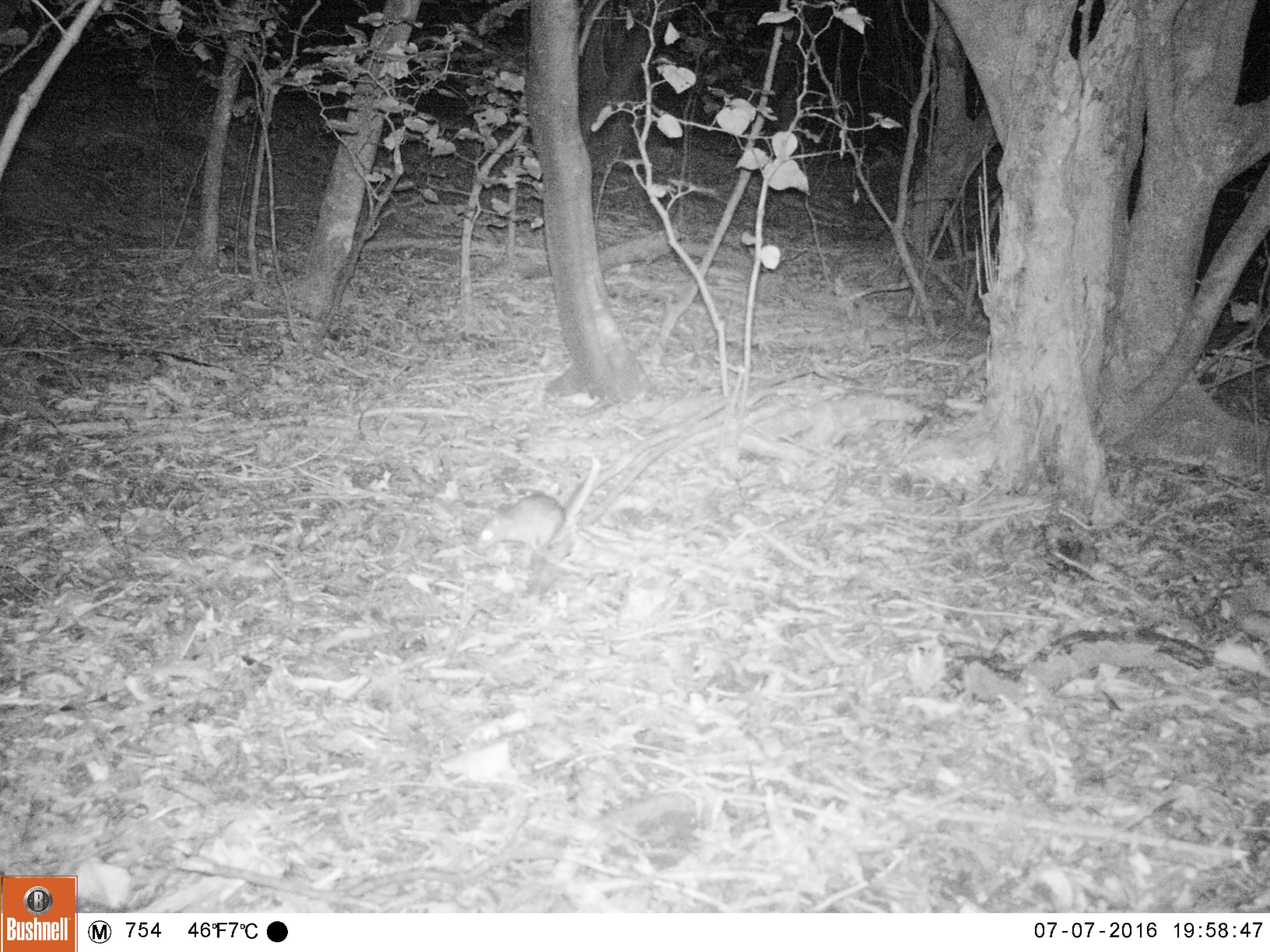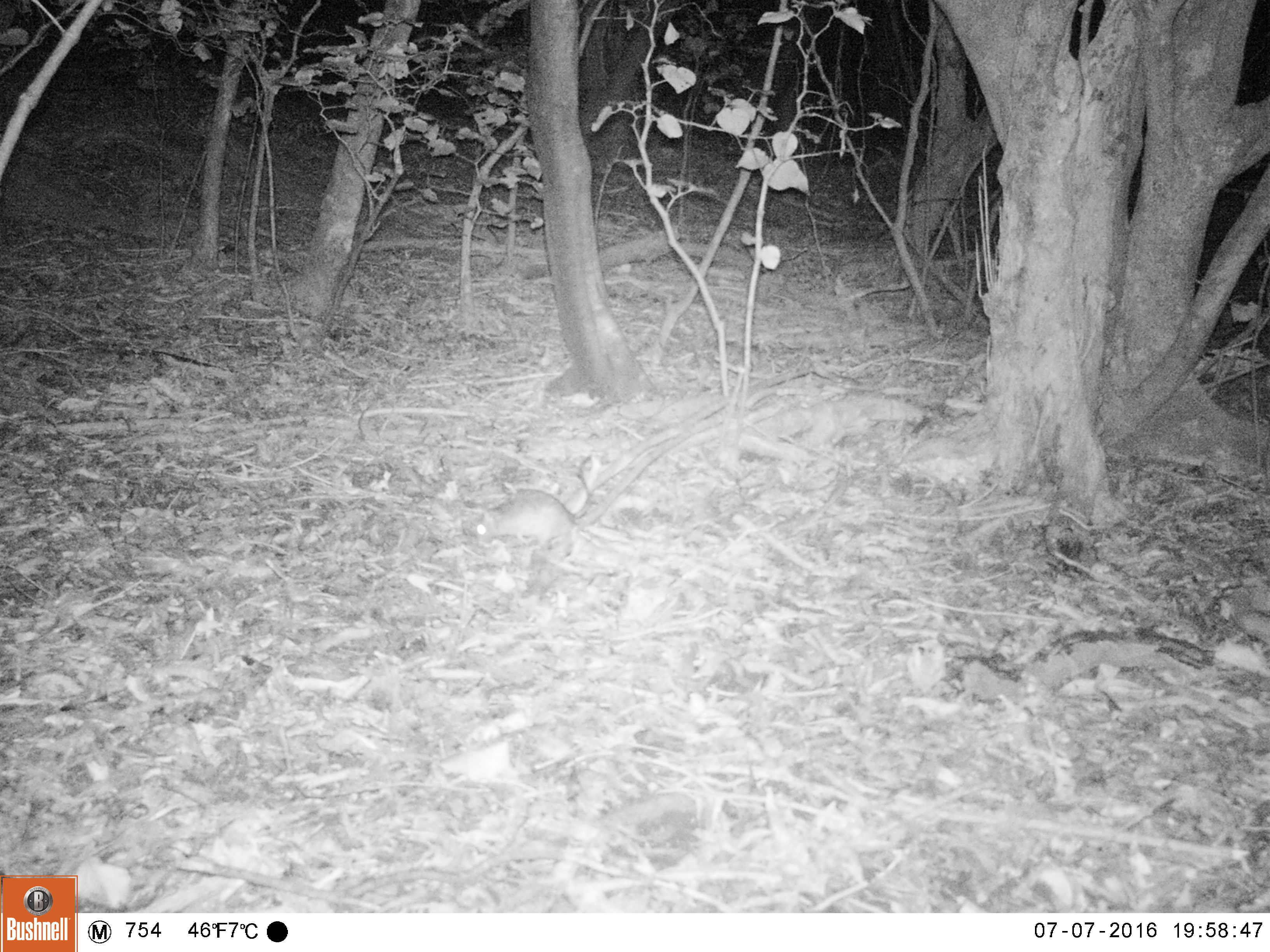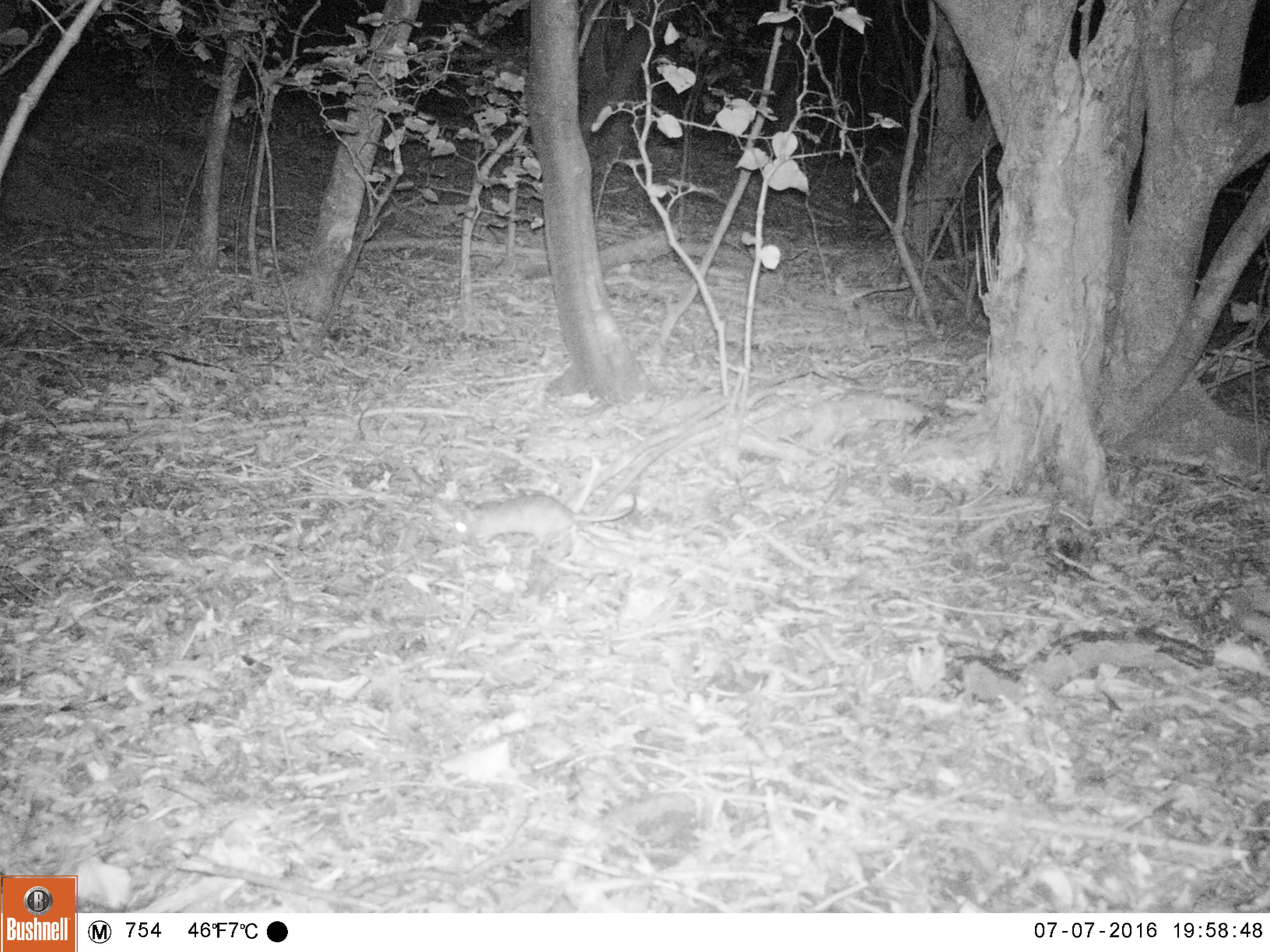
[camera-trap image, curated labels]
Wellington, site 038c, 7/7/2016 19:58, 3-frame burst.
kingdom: Animalia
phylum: Chordata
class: Mammalia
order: Rodentia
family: Muridae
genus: Rattus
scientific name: Rattus rattus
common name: ship rat